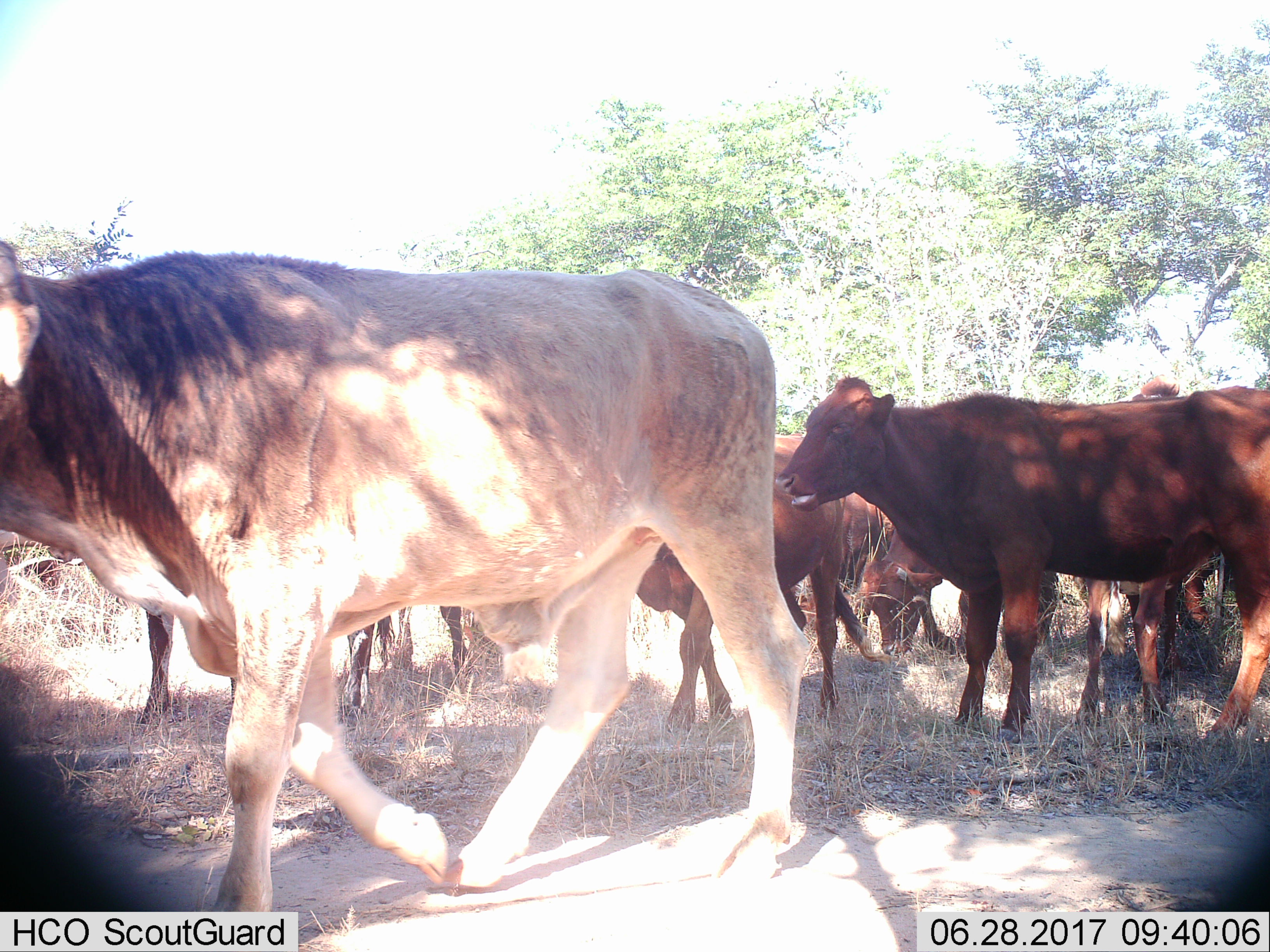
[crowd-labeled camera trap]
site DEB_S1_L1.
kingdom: Animalia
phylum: Chordata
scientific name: Vertebrata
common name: domestic animal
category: domesticanimal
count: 11-50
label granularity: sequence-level